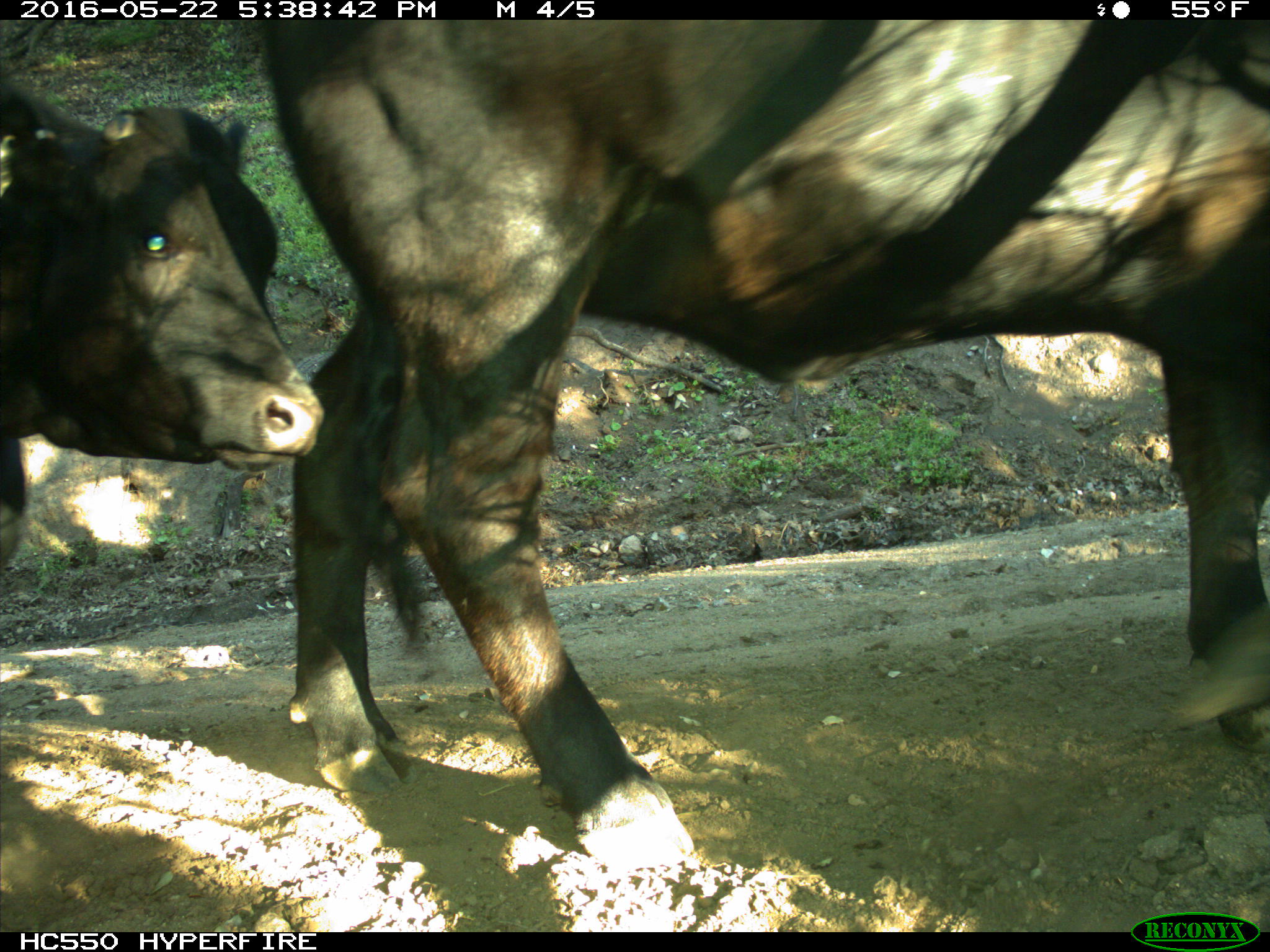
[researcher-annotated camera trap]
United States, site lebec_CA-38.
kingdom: Animalia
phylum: Chordata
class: Mammalia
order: Artiodactyla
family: Bovidae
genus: Bos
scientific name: Bos taurus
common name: domestic cow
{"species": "Bos taurus (domestic cow)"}